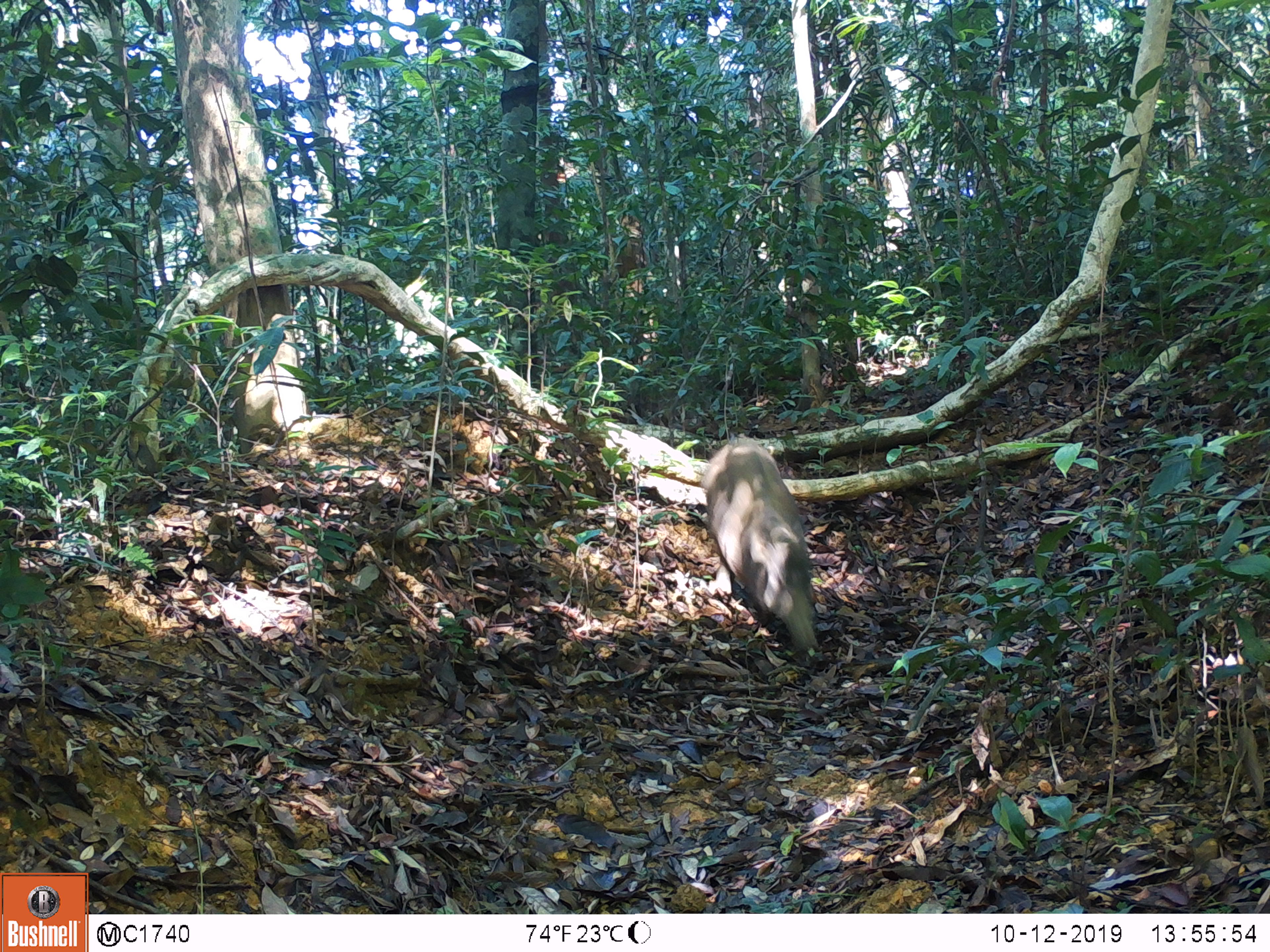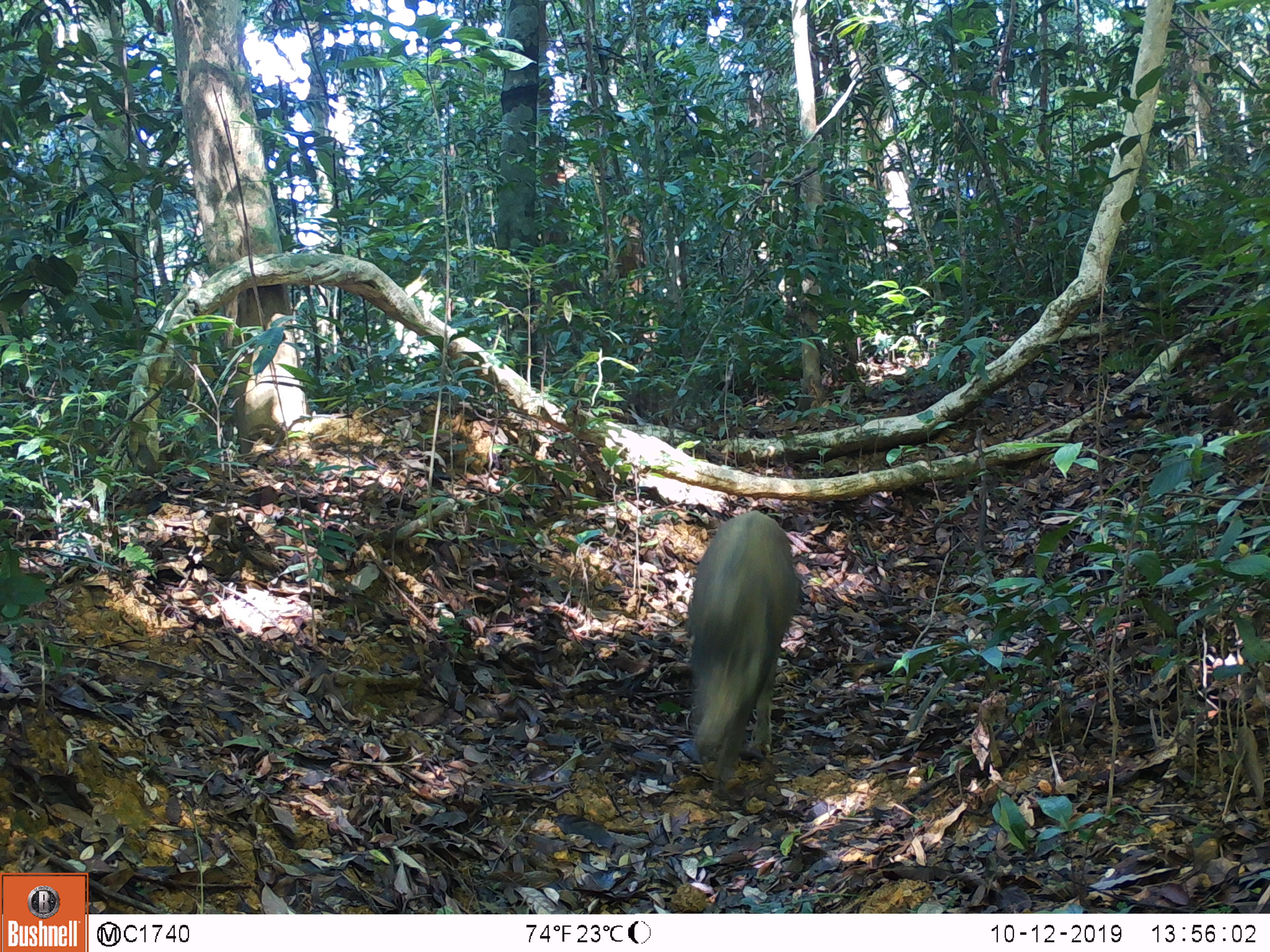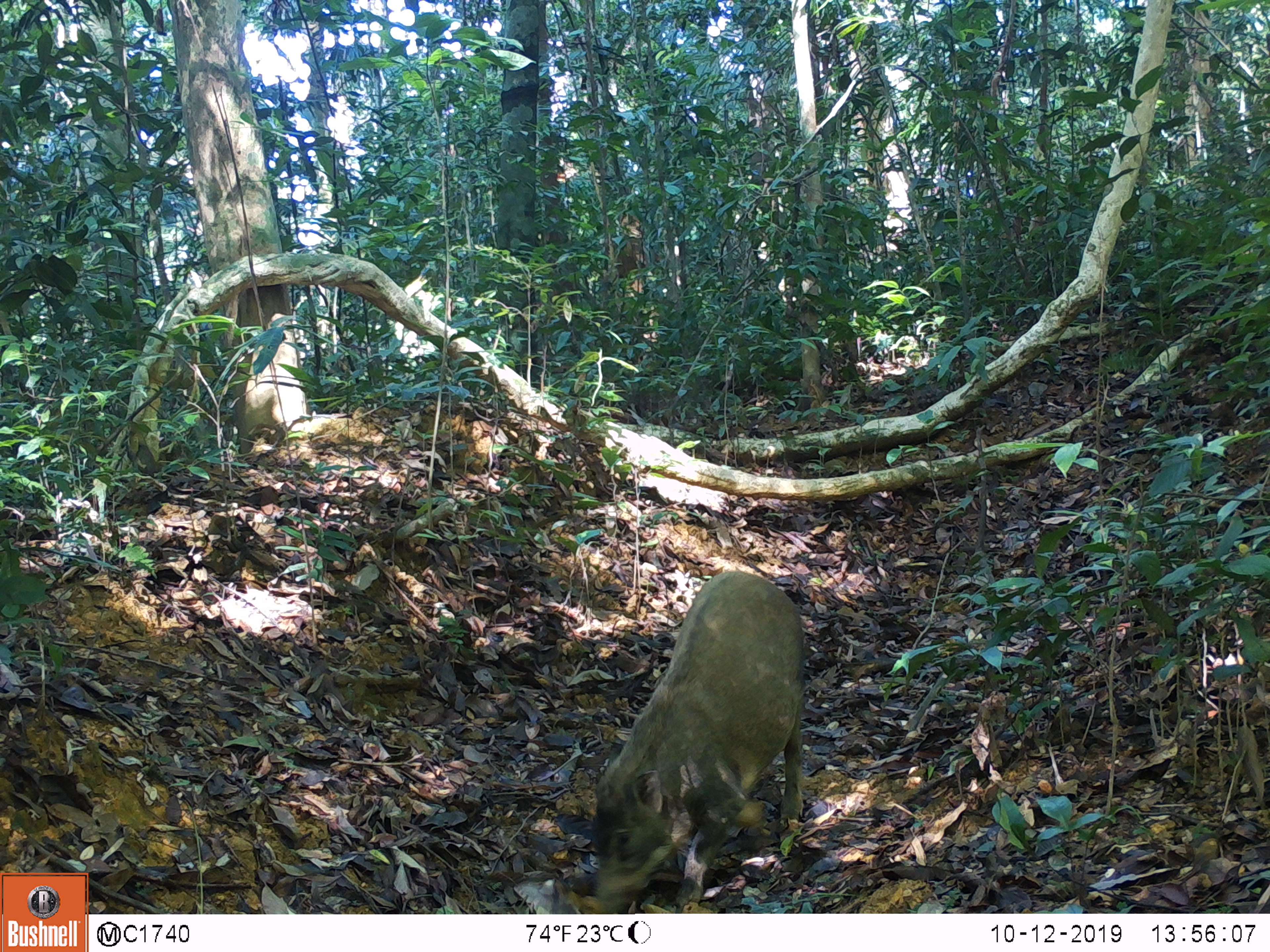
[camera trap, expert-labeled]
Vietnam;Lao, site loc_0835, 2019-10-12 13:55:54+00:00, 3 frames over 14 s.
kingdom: Animalia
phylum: Chordata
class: Mammalia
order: Artiodactyla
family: Suidae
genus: Sus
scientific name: Sus scrofa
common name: eurasian wild pig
Eurasian wild pig (Sus scrofa). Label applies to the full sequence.